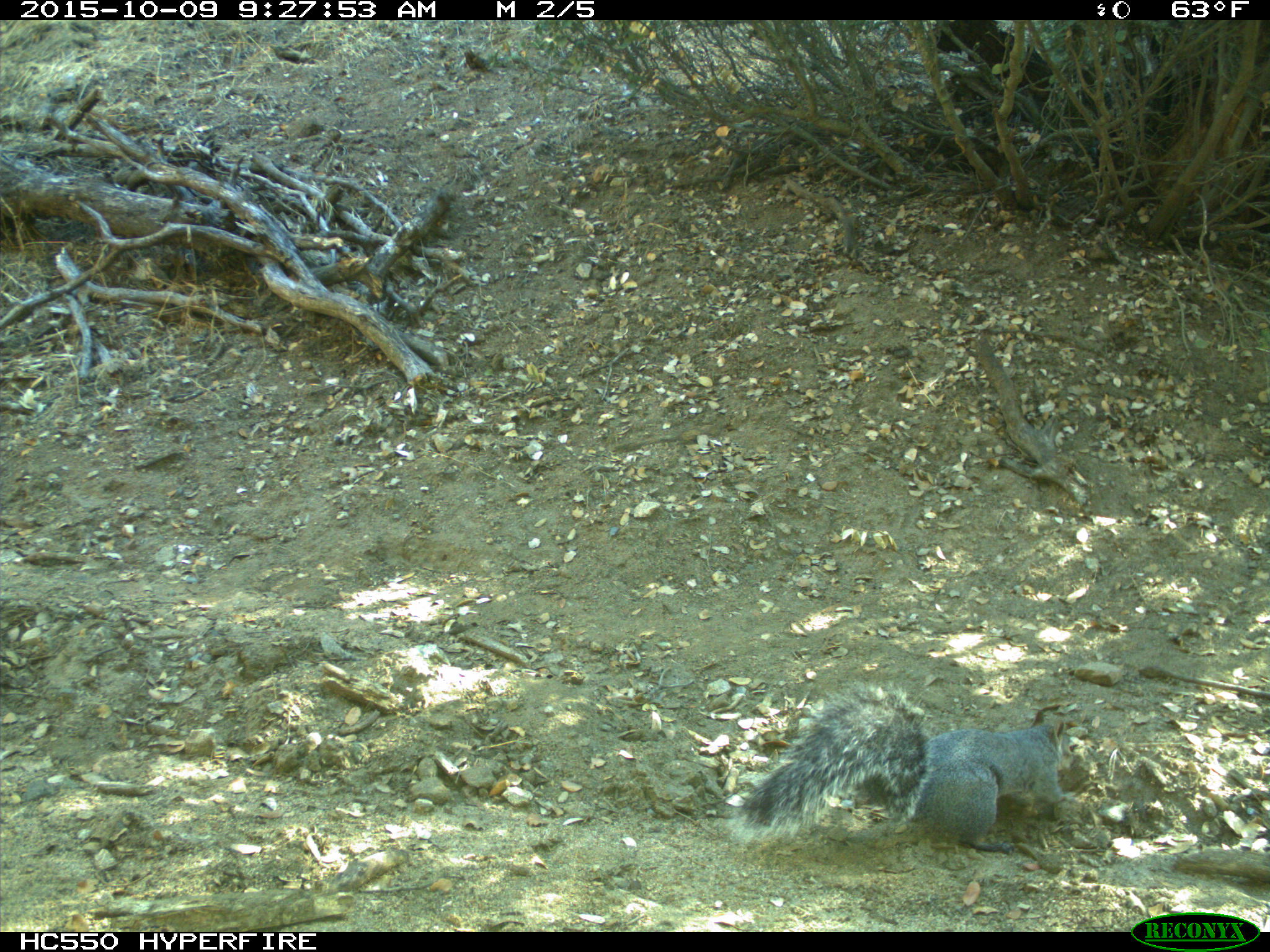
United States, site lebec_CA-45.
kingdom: Animalia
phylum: Chordata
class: Mammalia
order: Rodentia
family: Sciuridae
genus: Sciurus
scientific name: Sciurus carolinensis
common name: eastern gray squirrel